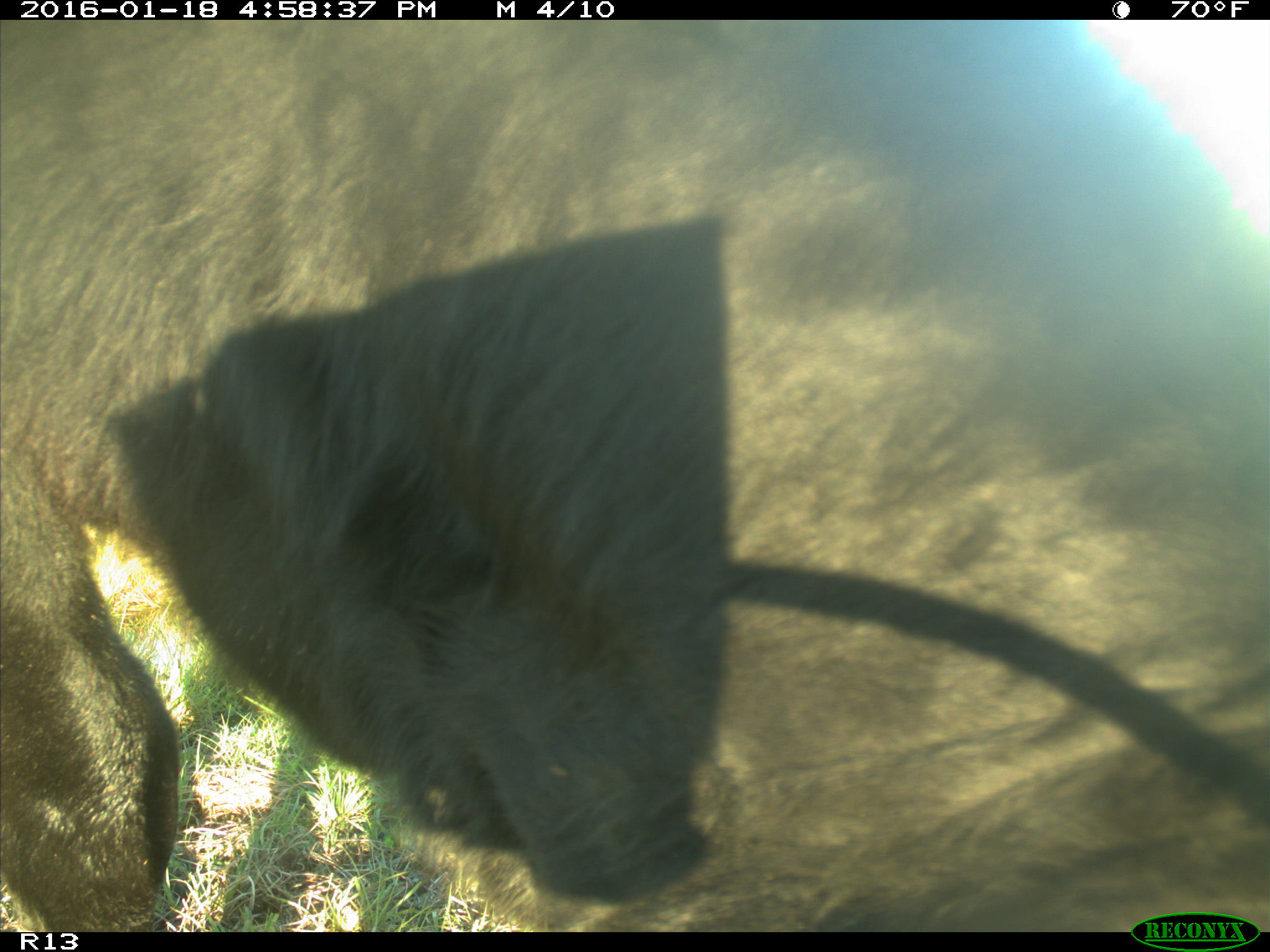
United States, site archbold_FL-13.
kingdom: Animalia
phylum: Chordata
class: Mammalia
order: Artiodactyla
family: Bovidae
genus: Bos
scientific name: Bos taurus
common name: domestic cow